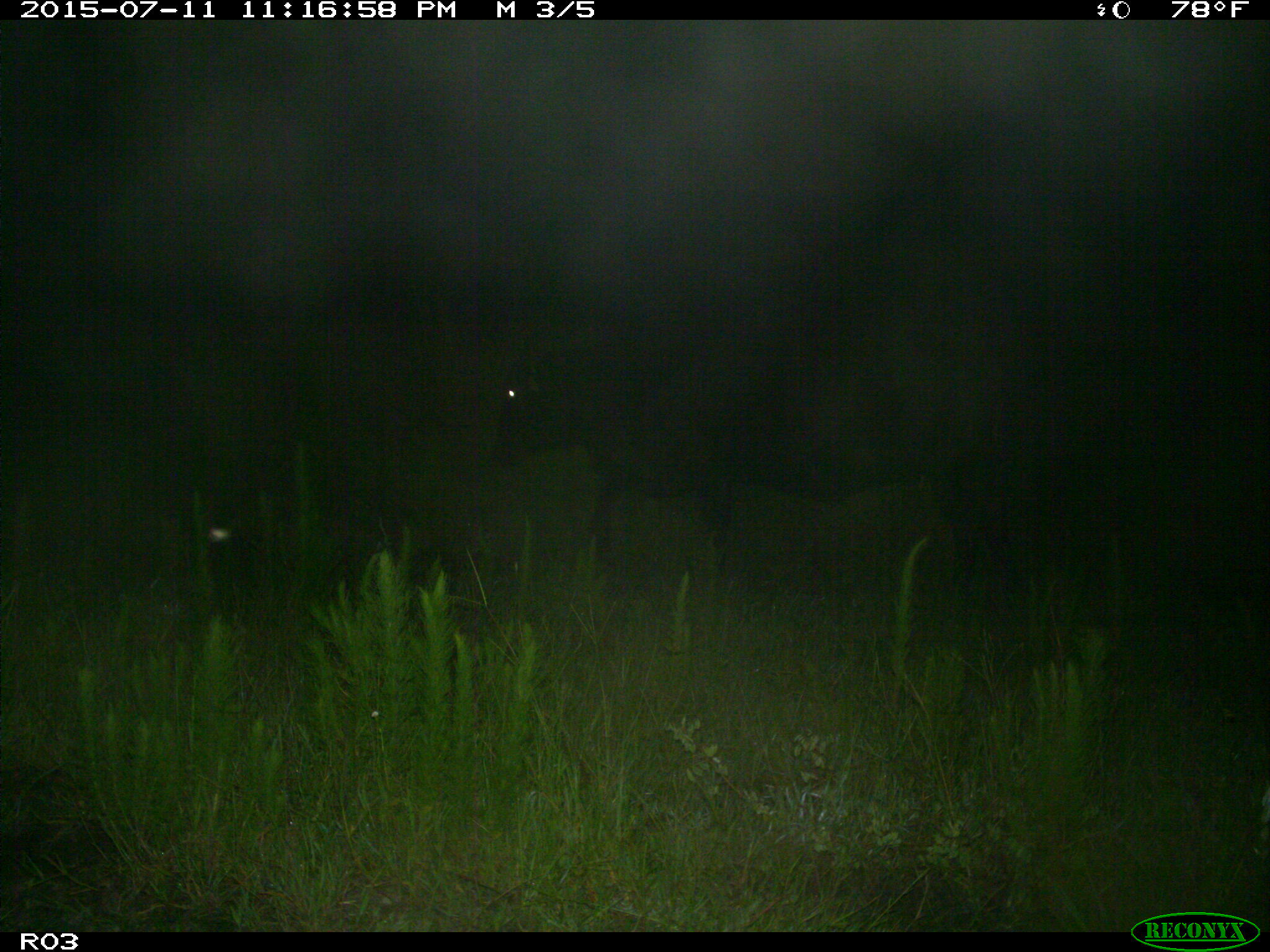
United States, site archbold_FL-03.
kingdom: Animalia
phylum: Chordata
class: Mammalia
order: Artiodactyla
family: Bovidae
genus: Bos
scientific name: Bos taurus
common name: domestic cow